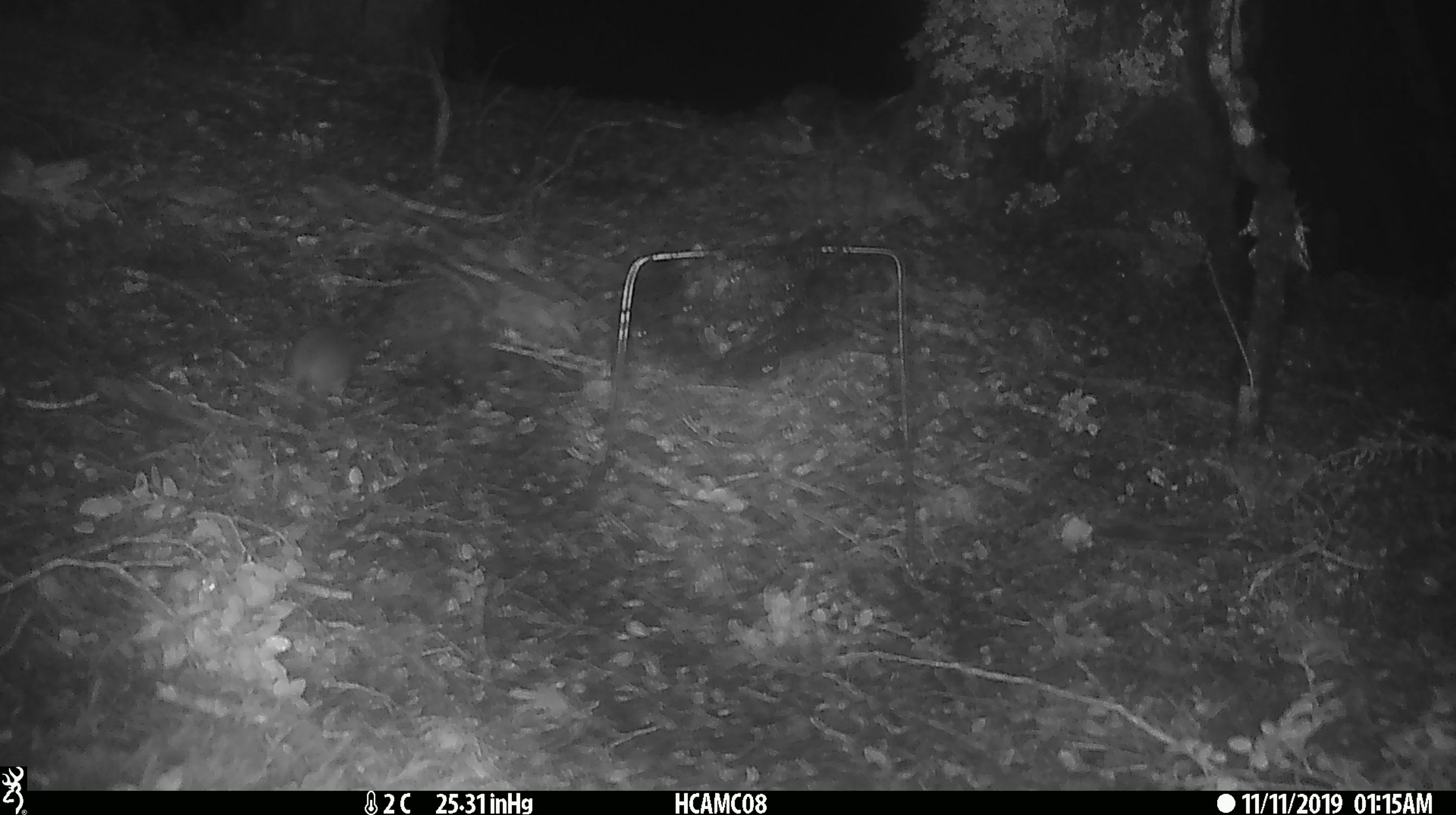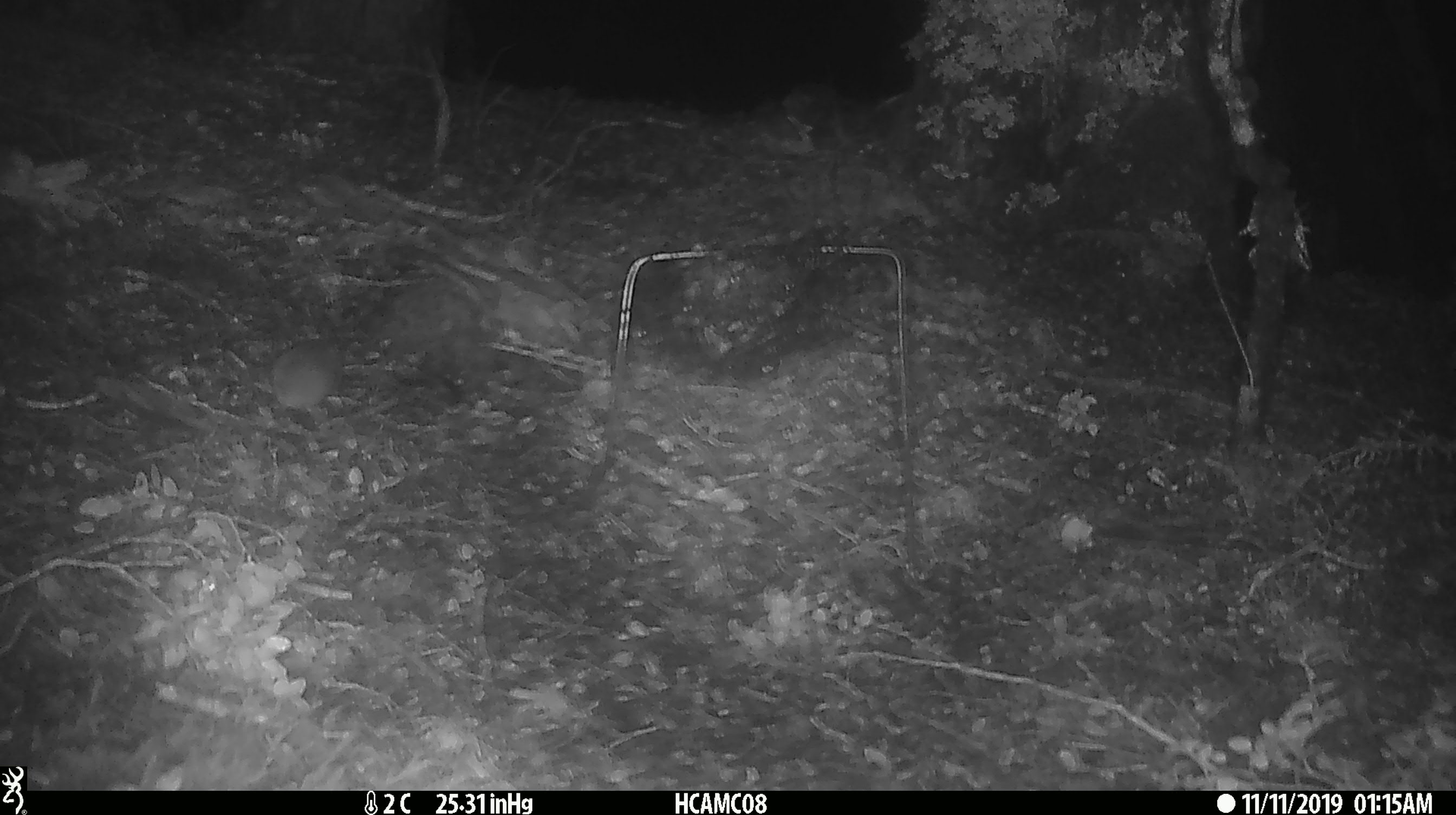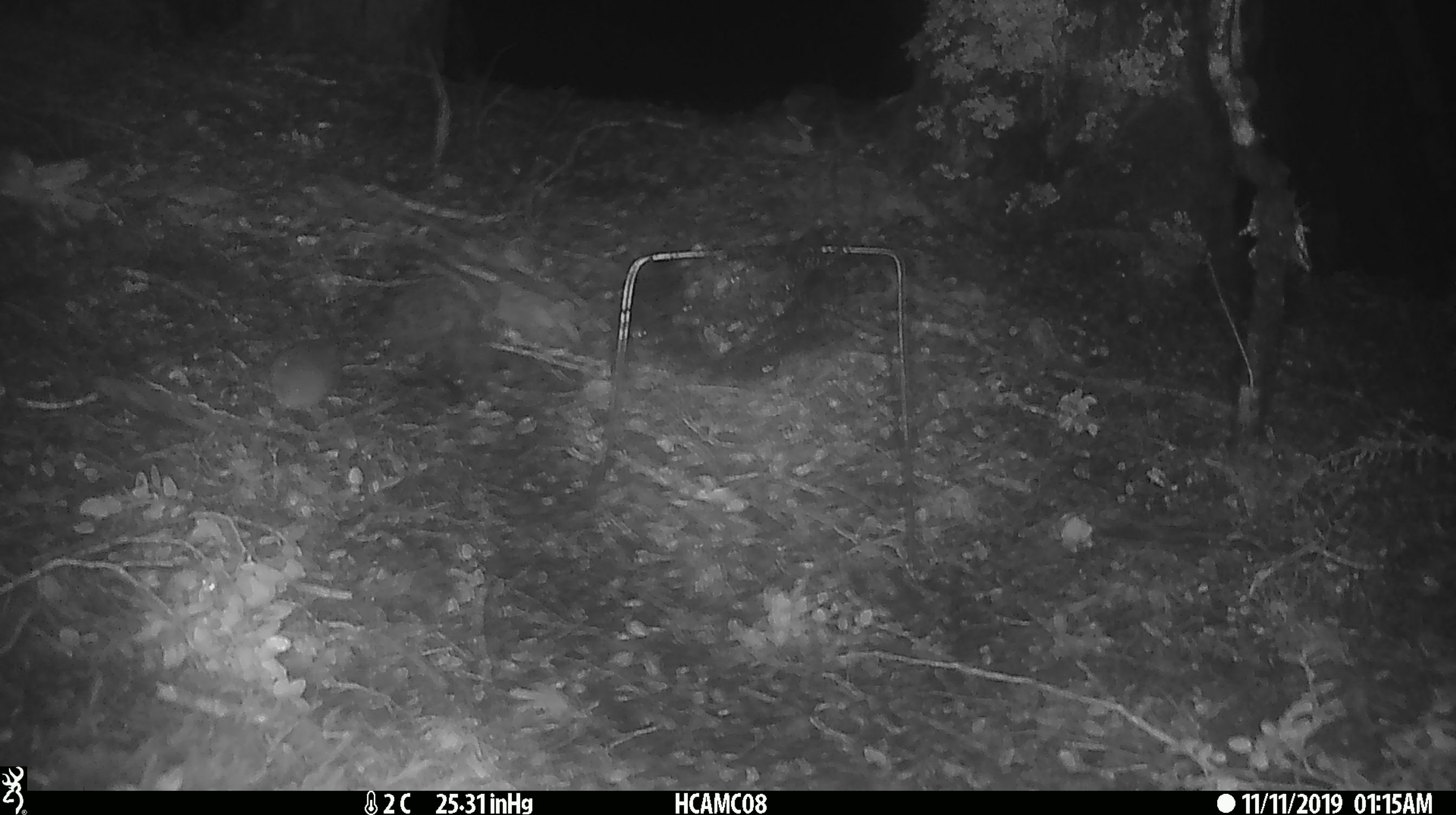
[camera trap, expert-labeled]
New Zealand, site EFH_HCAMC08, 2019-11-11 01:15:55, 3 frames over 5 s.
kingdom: Animalia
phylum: Chordata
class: Mammalia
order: Rodentia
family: Muridae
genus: Mus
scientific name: Mus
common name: mouse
Mouse (Mus).